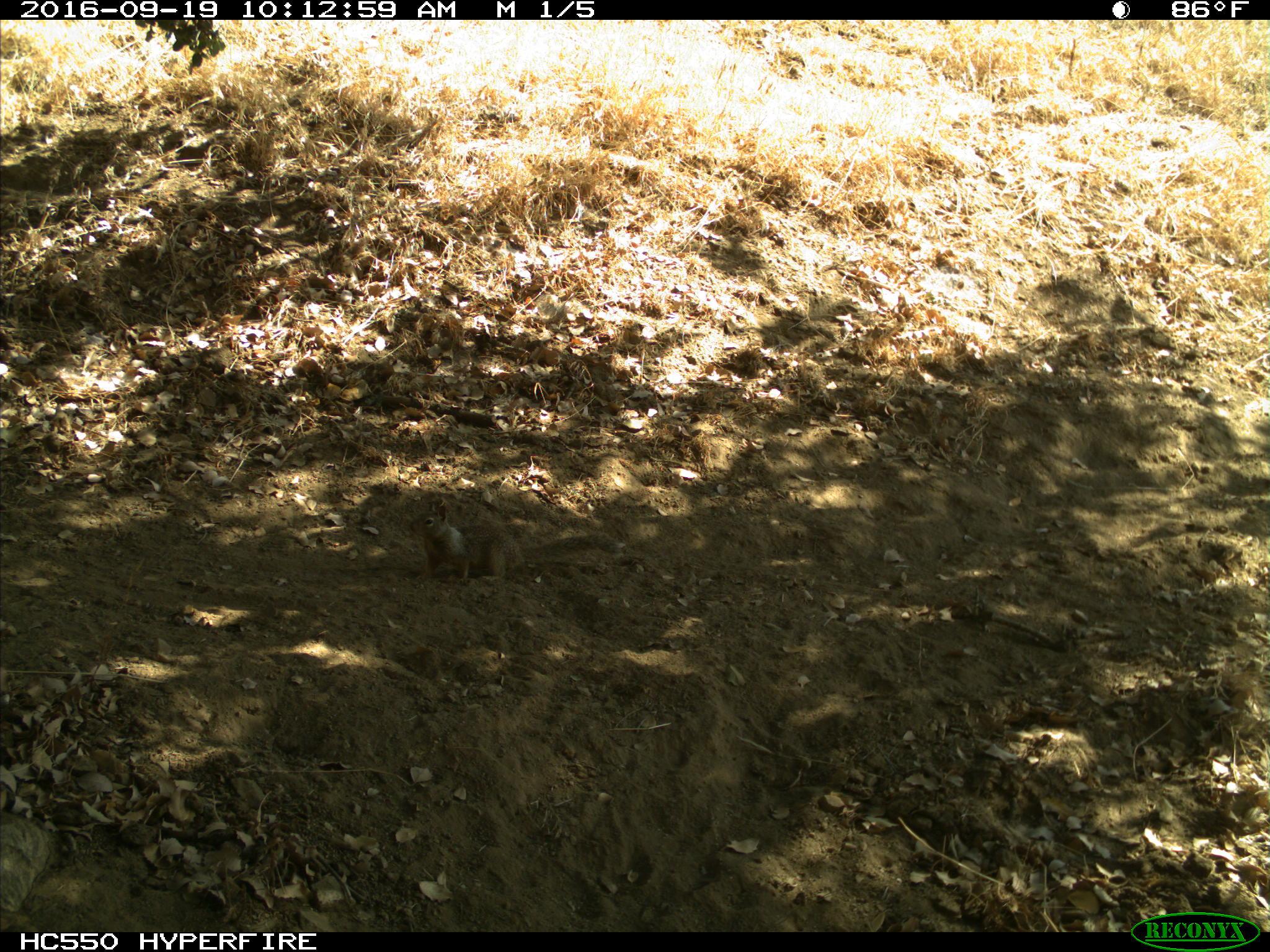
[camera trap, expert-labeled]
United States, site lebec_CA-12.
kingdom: Animalia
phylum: Chordata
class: Mammalia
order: Rodentia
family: Sciuridae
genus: Otospermophilus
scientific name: Otospermophilus beecheyi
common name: california ground squirrel